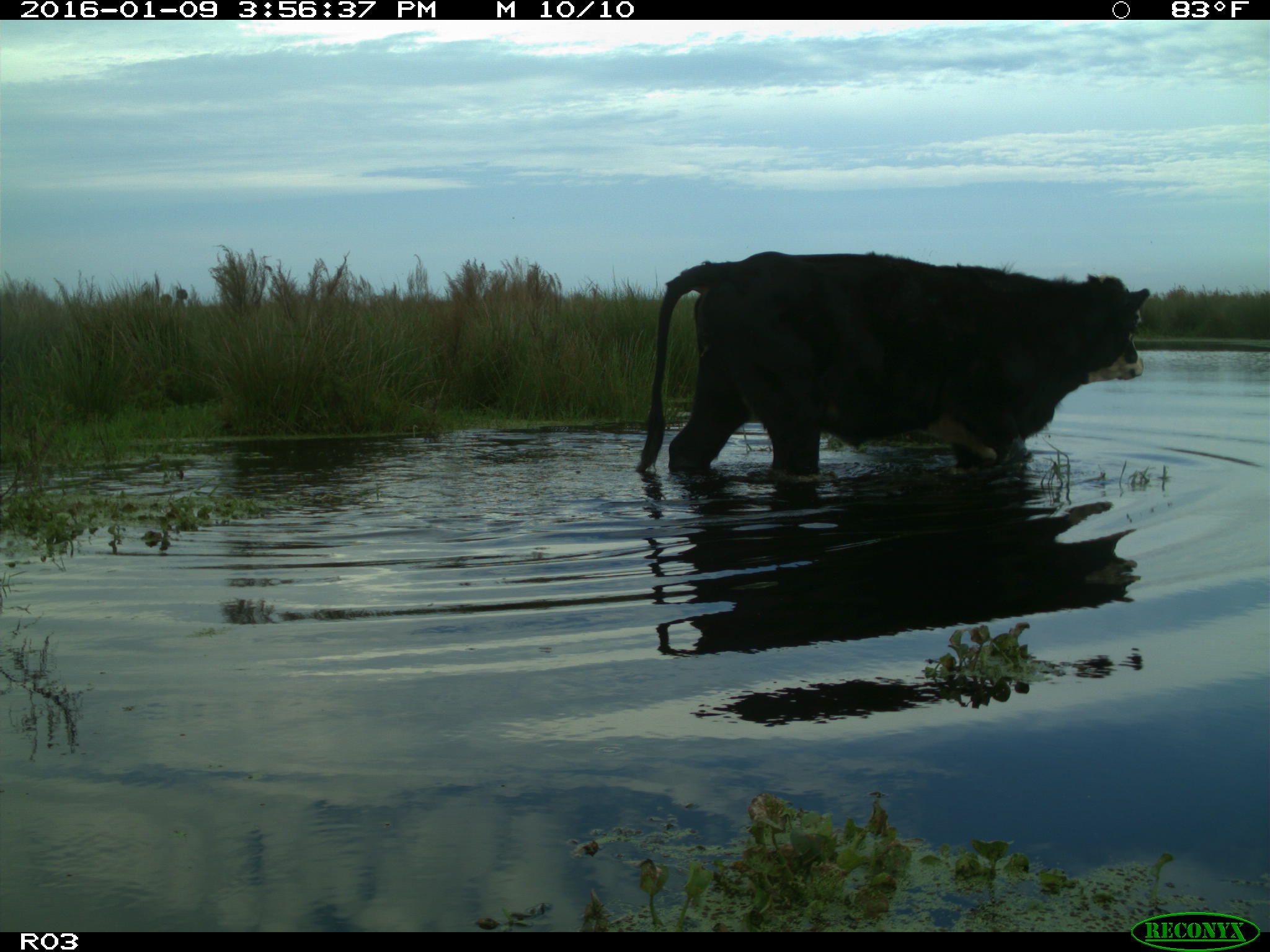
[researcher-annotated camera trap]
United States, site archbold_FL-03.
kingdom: Animalia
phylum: Chordata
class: Mammalia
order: Artiodactyla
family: Bovidae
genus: Bos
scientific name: Bos taurus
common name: domestic cow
Bos taurus (domestic cow).